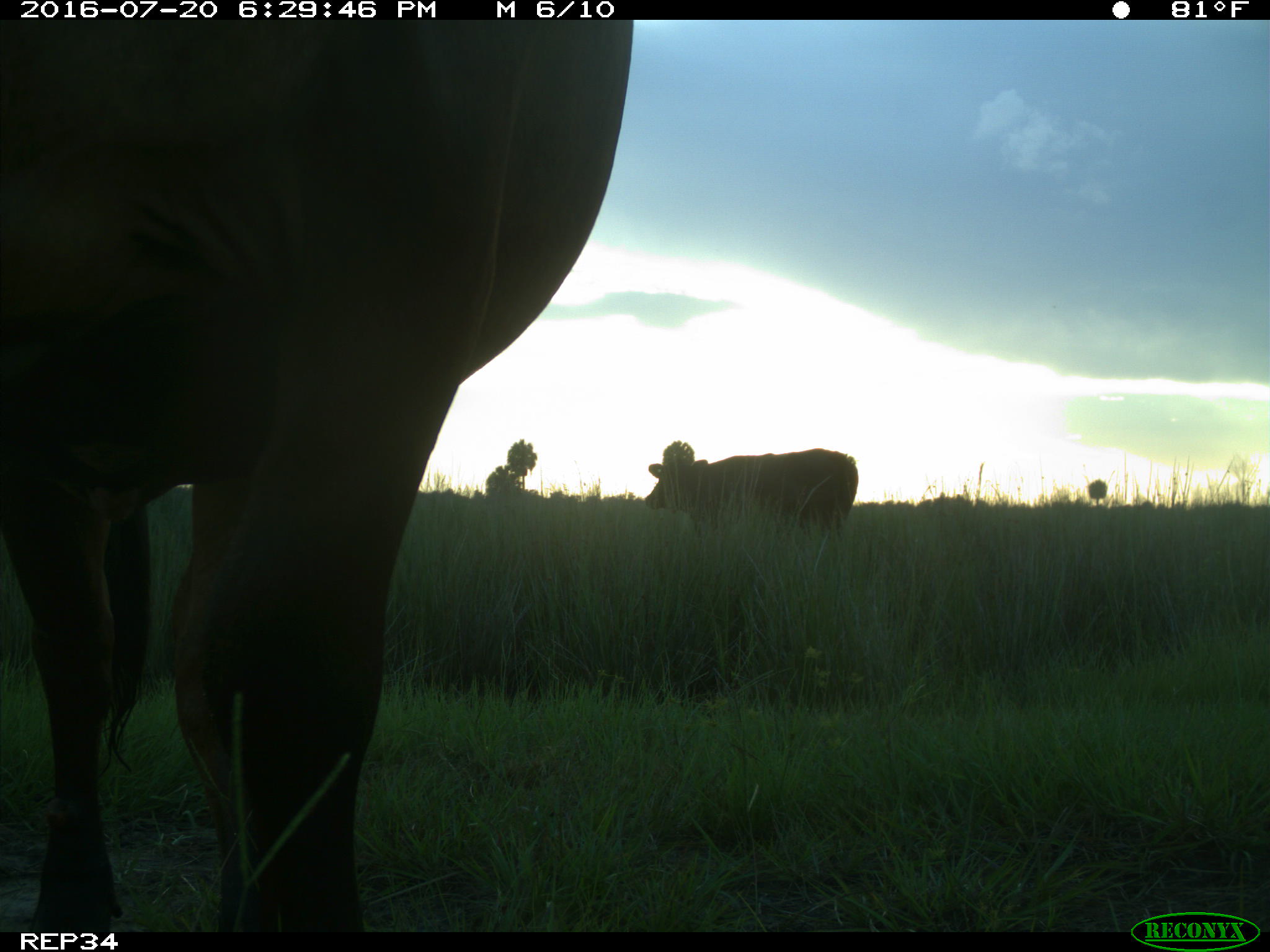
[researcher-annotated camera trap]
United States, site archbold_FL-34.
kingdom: Animalia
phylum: Chordata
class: Mammalia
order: Artiodactyla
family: Bovidae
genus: Bos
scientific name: Bos taurus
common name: domestic cow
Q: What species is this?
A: Bos taurus (domestic cow).